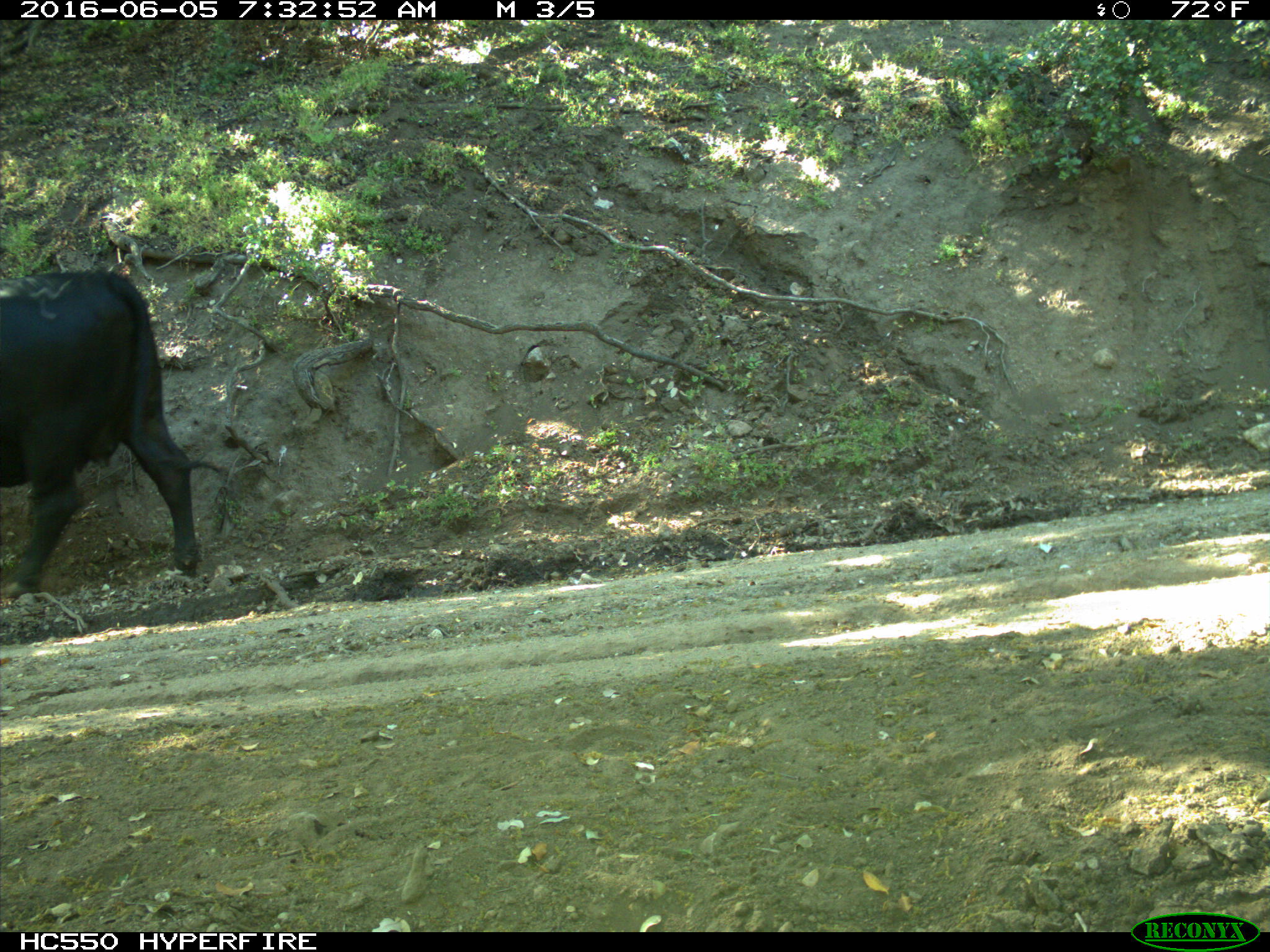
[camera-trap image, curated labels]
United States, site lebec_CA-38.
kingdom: Animalia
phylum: Chordata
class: Mammalia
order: Artiodactyla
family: Bovidae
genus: Bos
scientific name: Bos taurus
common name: domestic cow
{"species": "Bos taurus (domestic cow)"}